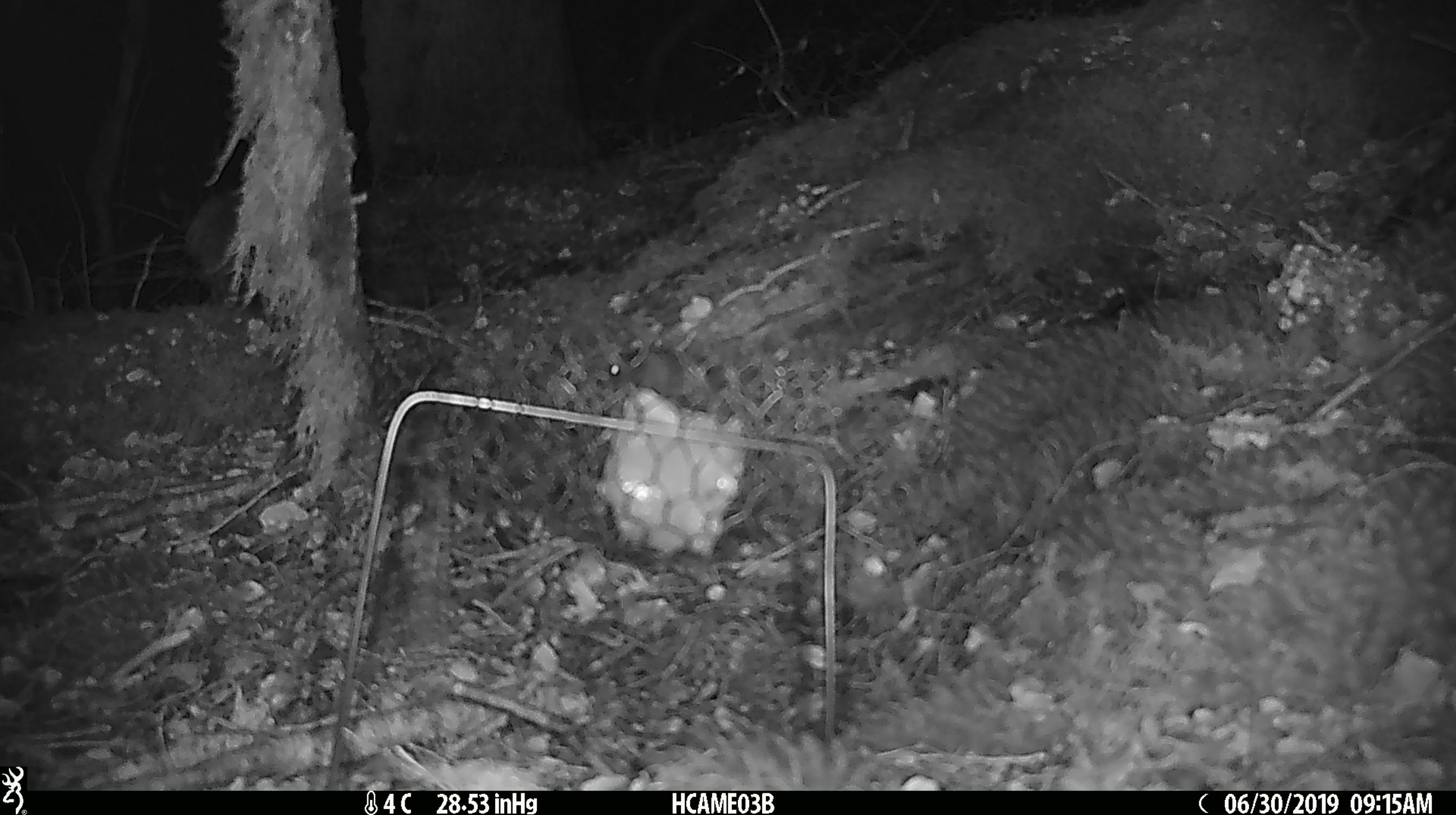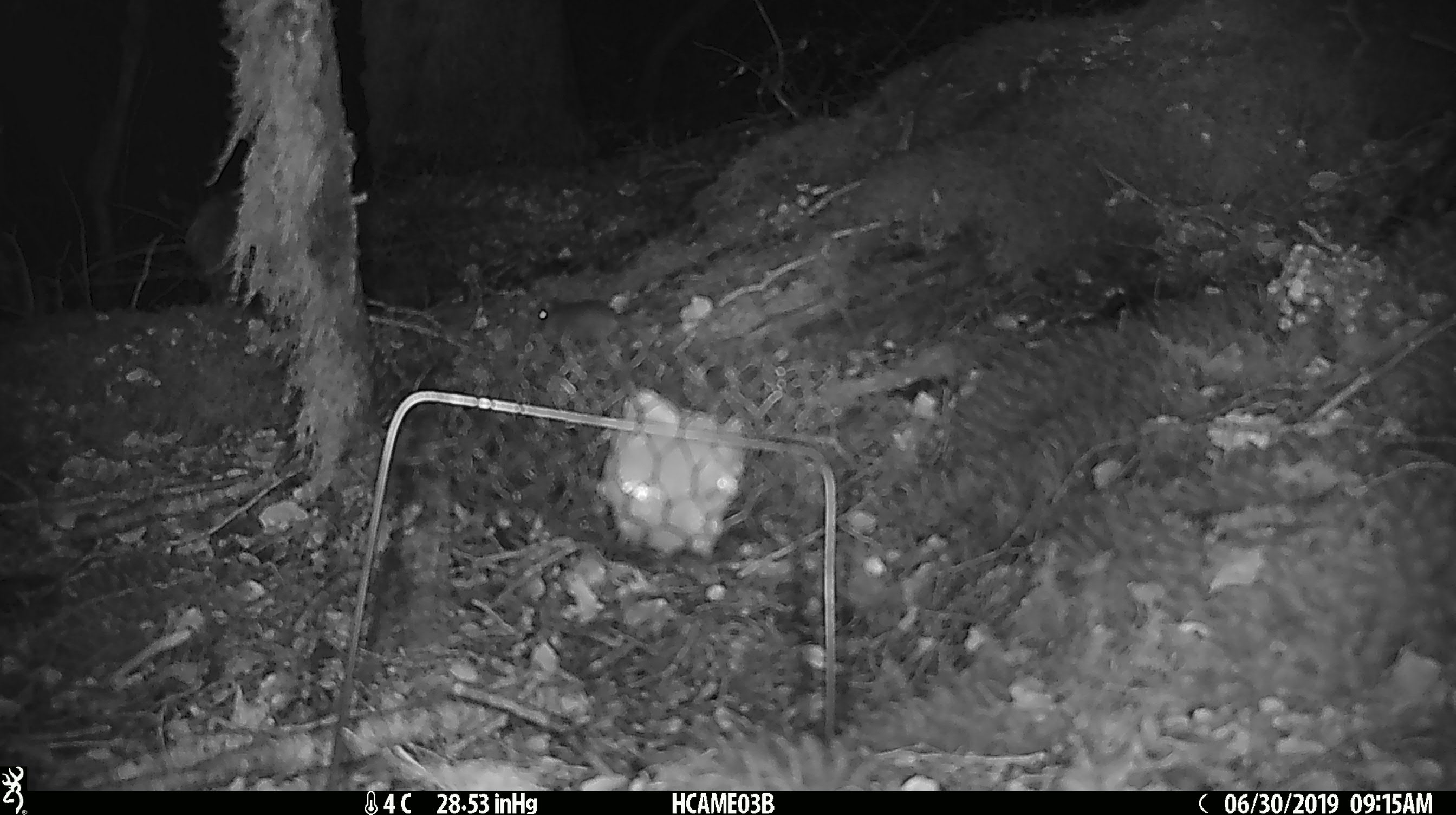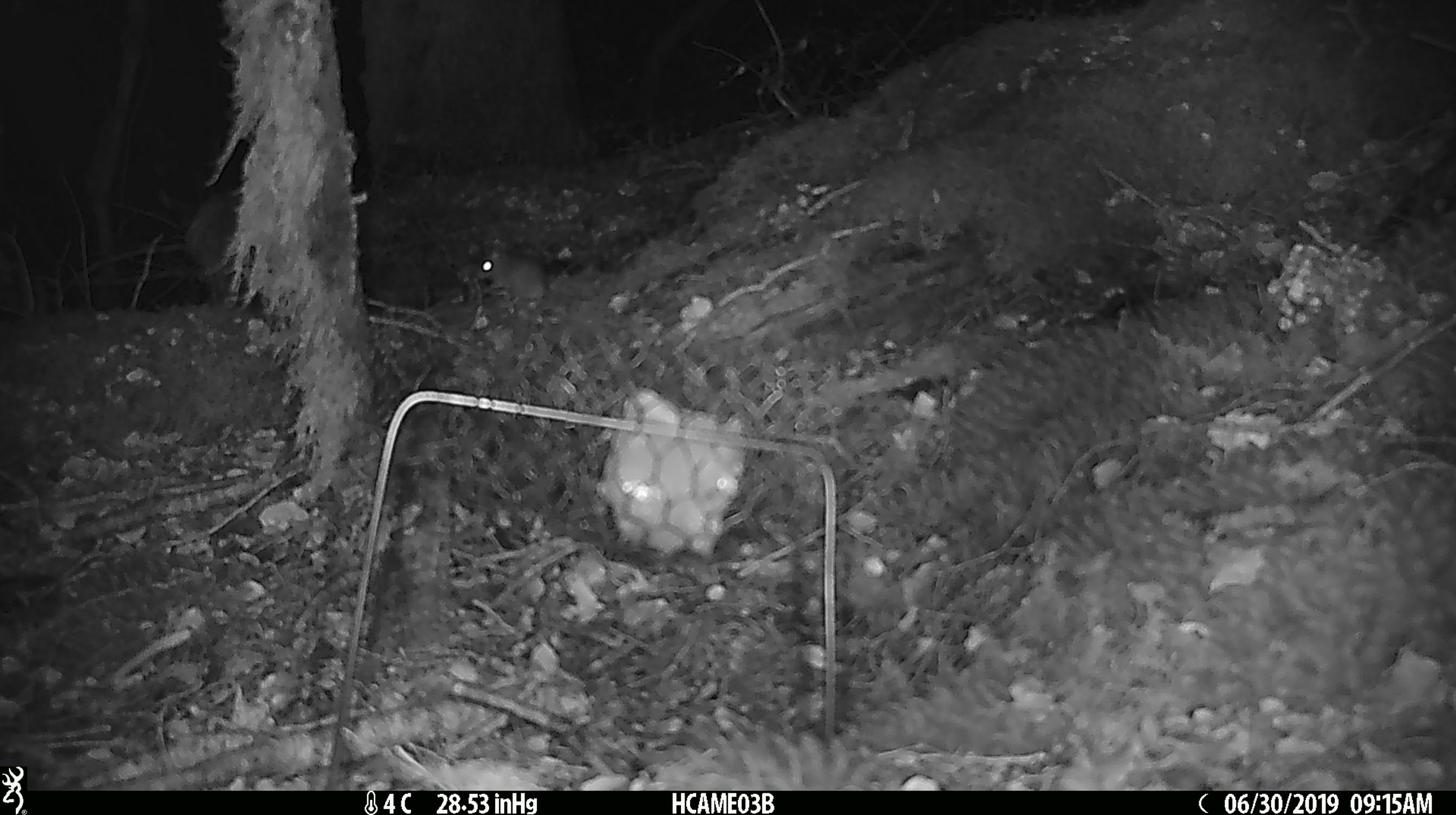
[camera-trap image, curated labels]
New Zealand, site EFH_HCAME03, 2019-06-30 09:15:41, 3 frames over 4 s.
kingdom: Animalia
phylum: Chordata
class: Mammalia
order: Rodentia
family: Muridae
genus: Mus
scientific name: Mus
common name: mouse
Mouse (Mus).